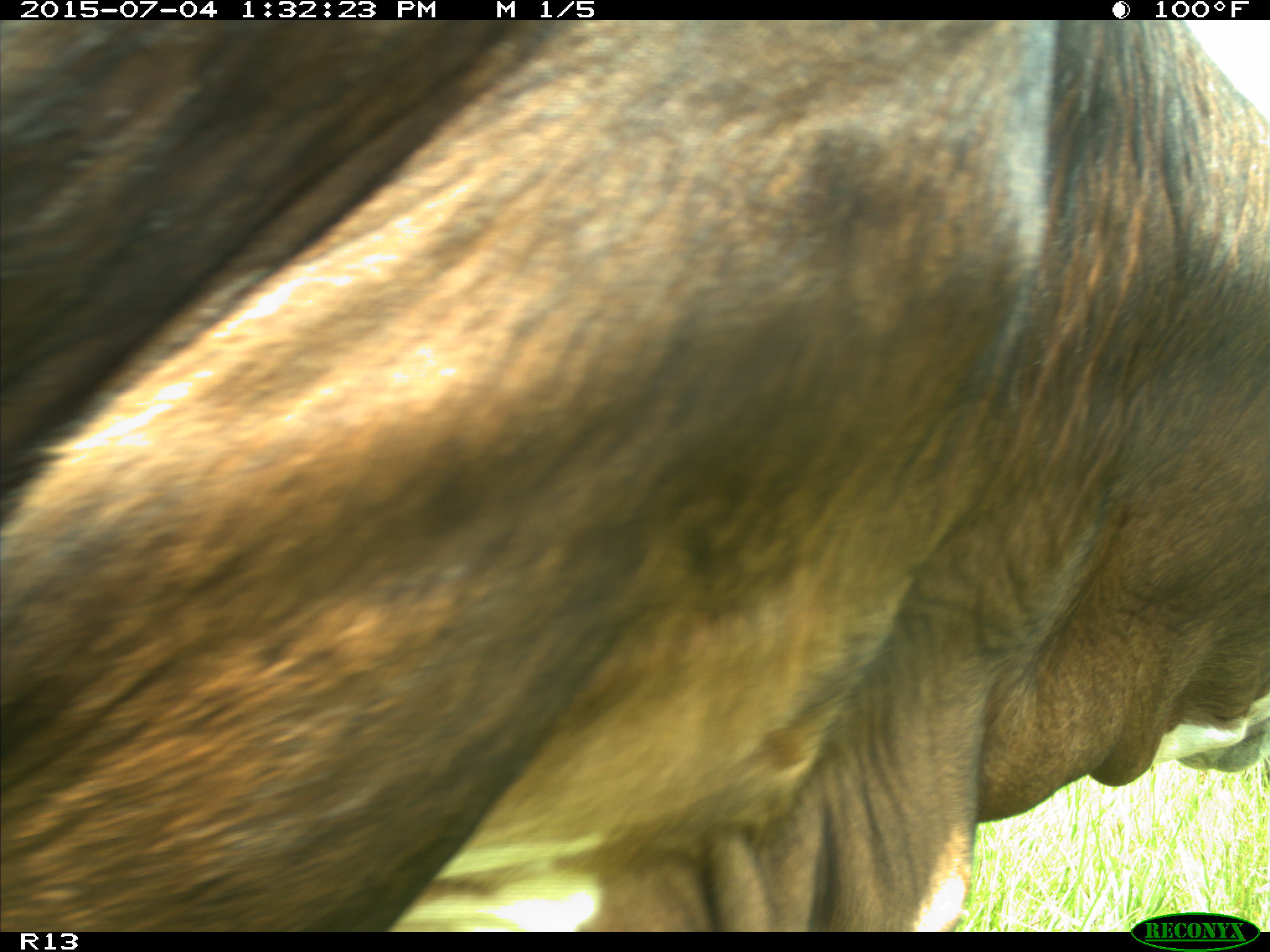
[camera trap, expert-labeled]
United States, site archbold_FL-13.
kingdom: Animalia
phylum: Chordata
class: Mammalia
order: Artiodactyla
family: Bovidae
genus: Bos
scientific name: Bos taurus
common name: domestic cow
Bos taurus (domestic cow).